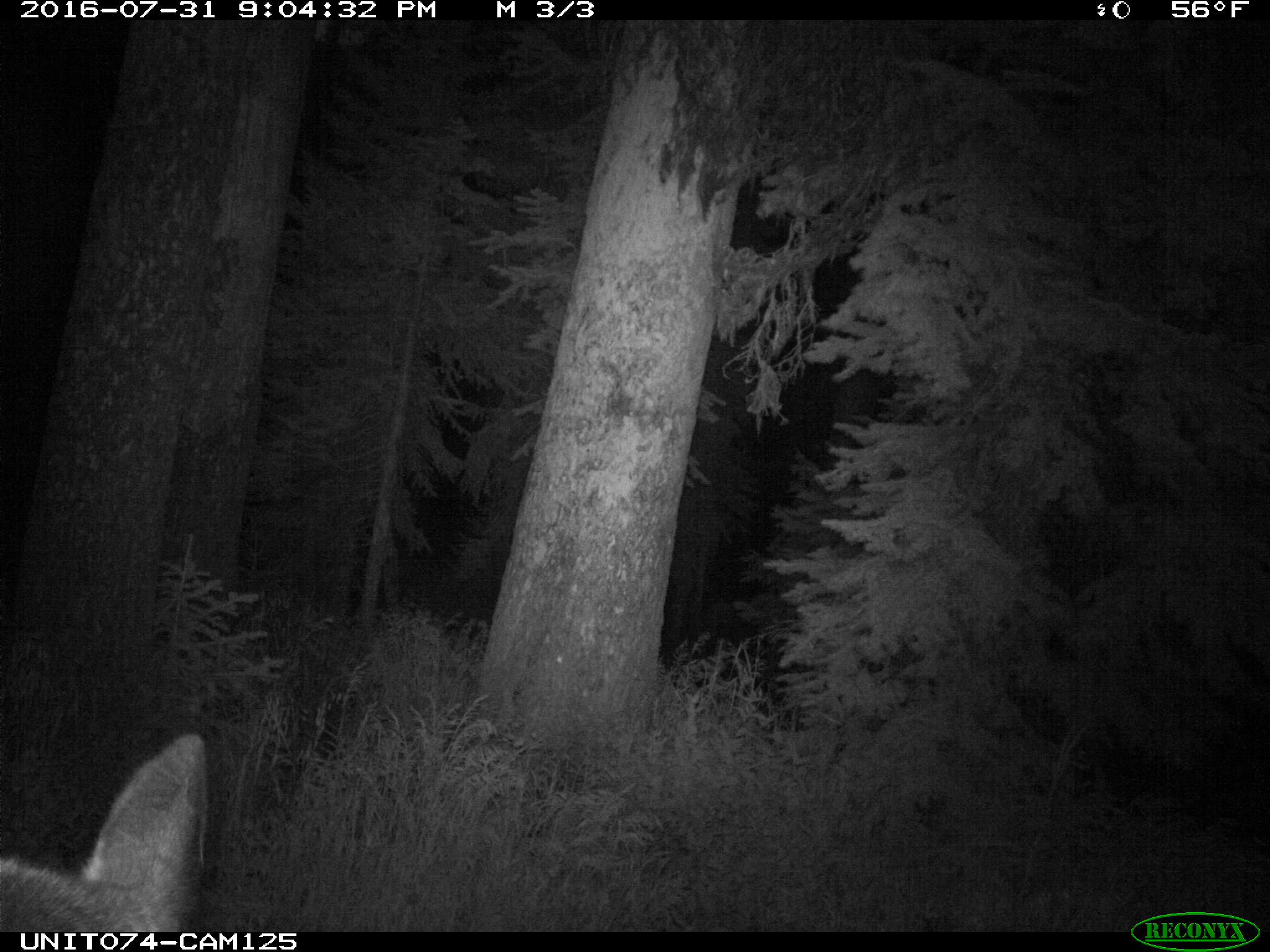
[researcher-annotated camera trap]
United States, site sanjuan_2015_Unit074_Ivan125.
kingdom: Animalia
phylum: Chordata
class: Mammalia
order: Artiodactyla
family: Cervidae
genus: Cervus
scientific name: Cervus elaphus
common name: red deer